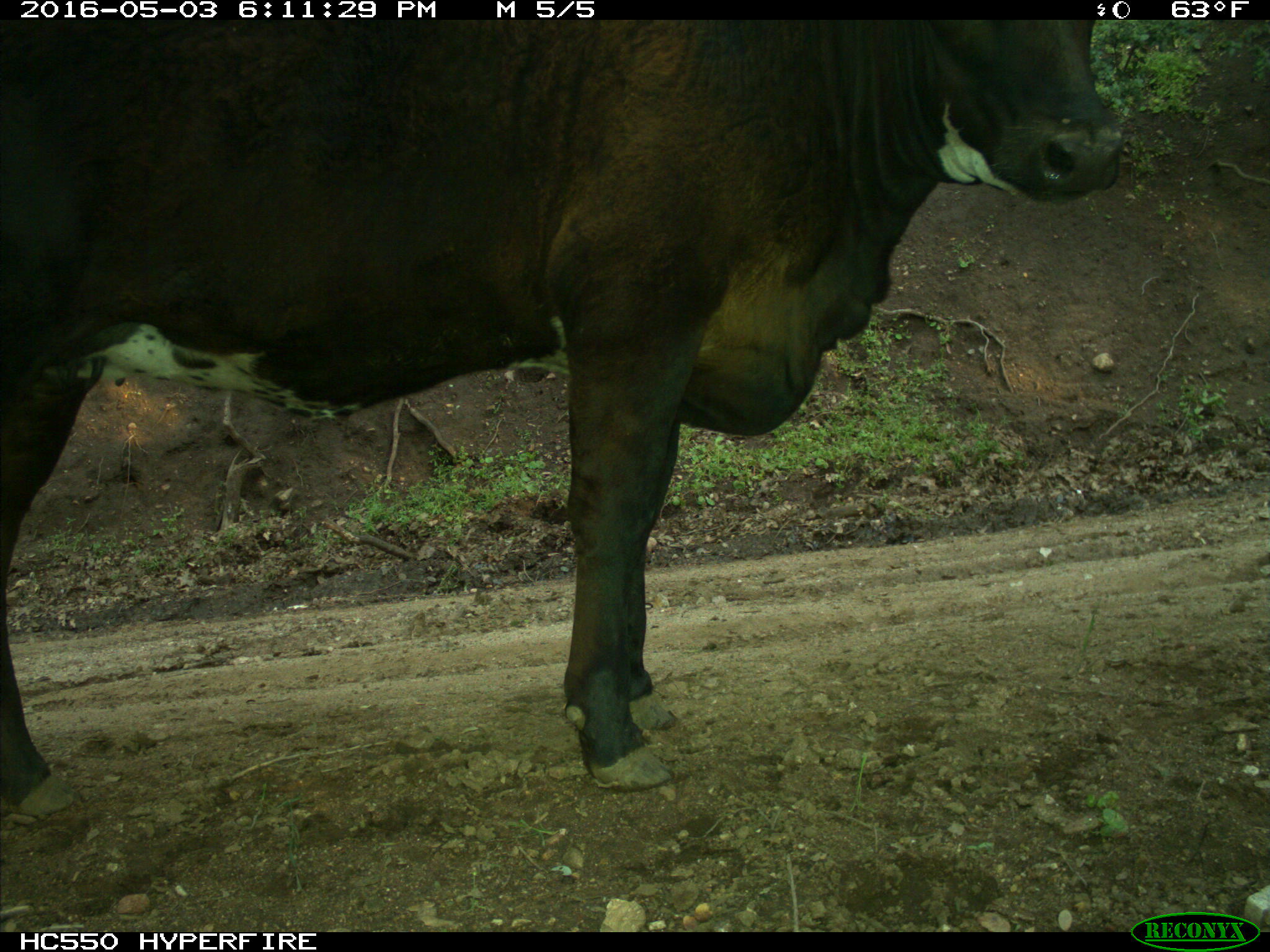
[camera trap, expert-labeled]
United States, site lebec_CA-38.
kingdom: Animalia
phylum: Chordata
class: Mammalia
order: Artiodactyla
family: Bovidae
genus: Bos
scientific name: Bos taurus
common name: domestic cow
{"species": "Bos taurus (domestic cow)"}